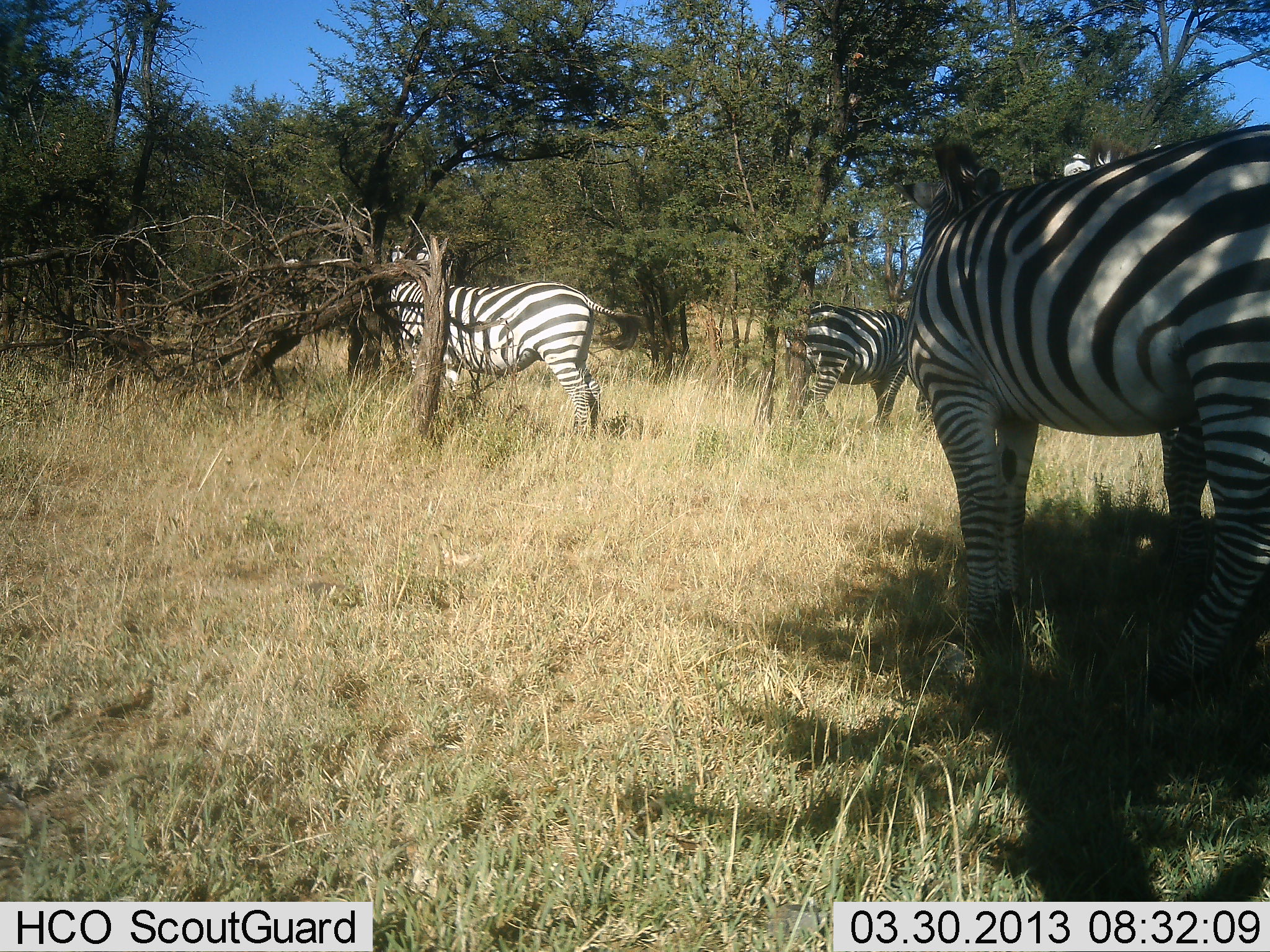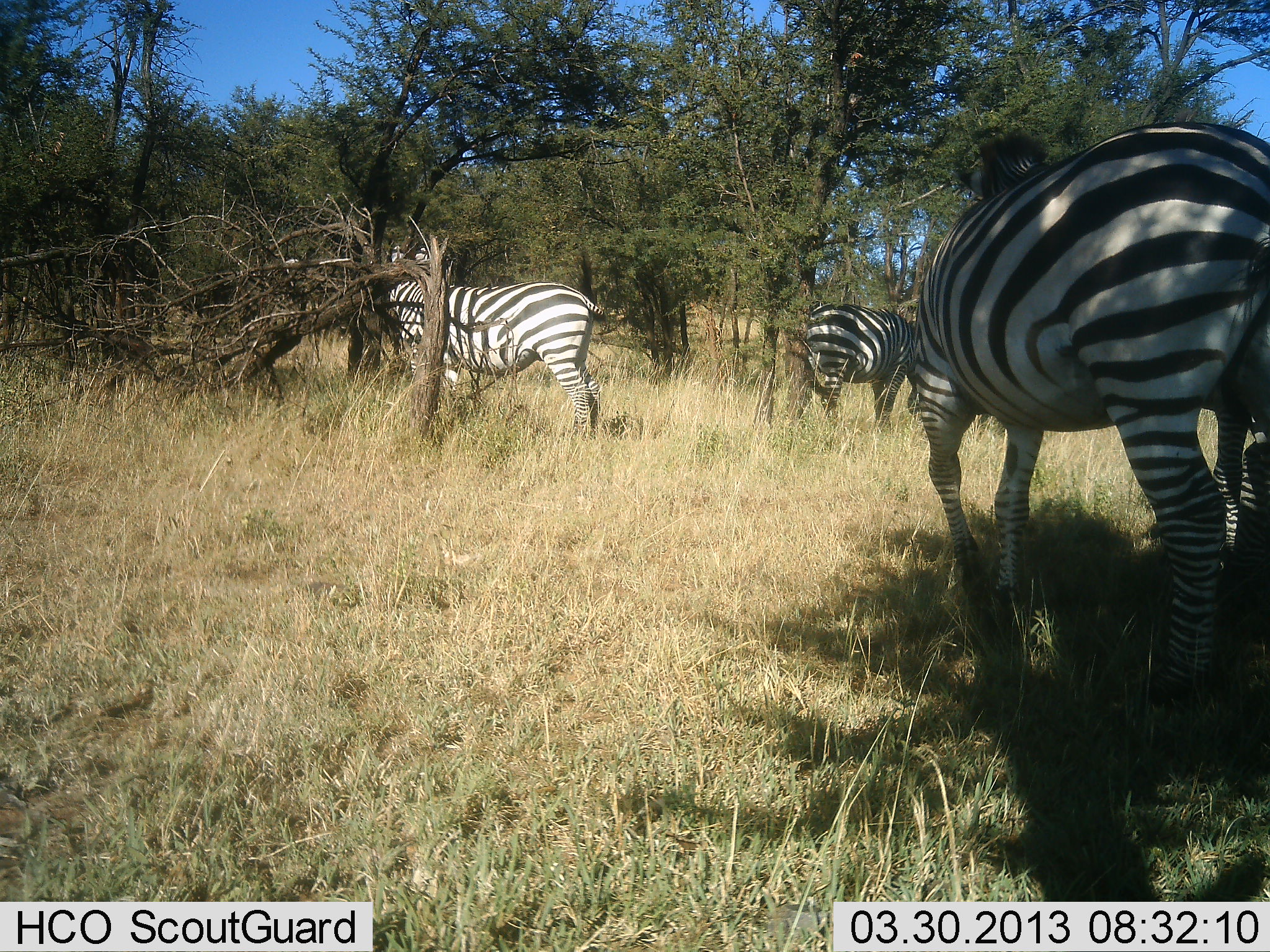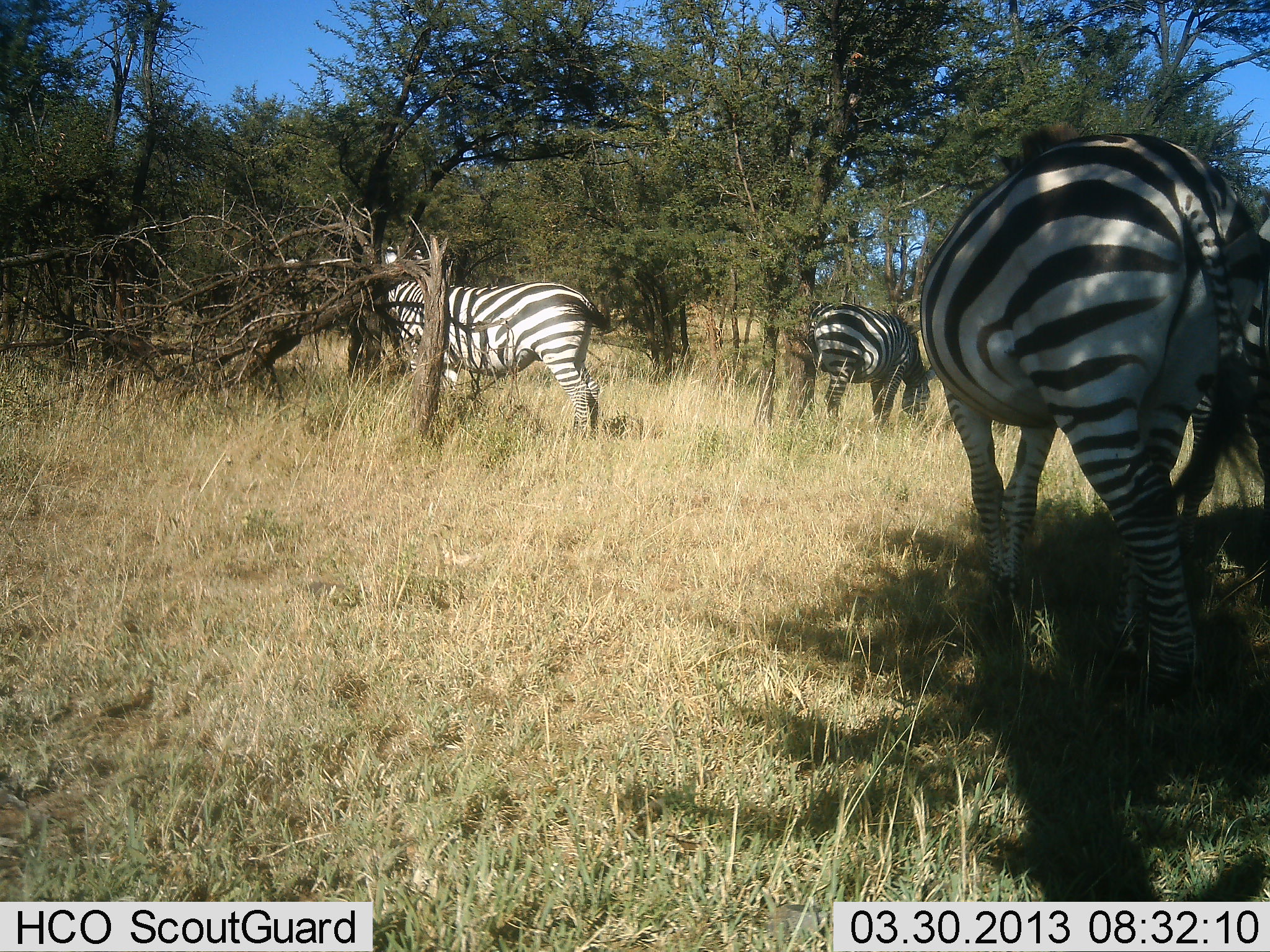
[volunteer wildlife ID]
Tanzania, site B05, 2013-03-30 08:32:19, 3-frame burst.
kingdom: Animalia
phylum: Chordata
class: Mammalia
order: Perissodactyla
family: Equidae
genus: Equus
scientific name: Equus quagga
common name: plains zebra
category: zebra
Zebra (plains zebra) (Equus quagga), count 3. Behavior (volunteer vote fractions): standing 90%, resting 5%, moving 33%, interacting 3%. Young present (vote fraction): 0%. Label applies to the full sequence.